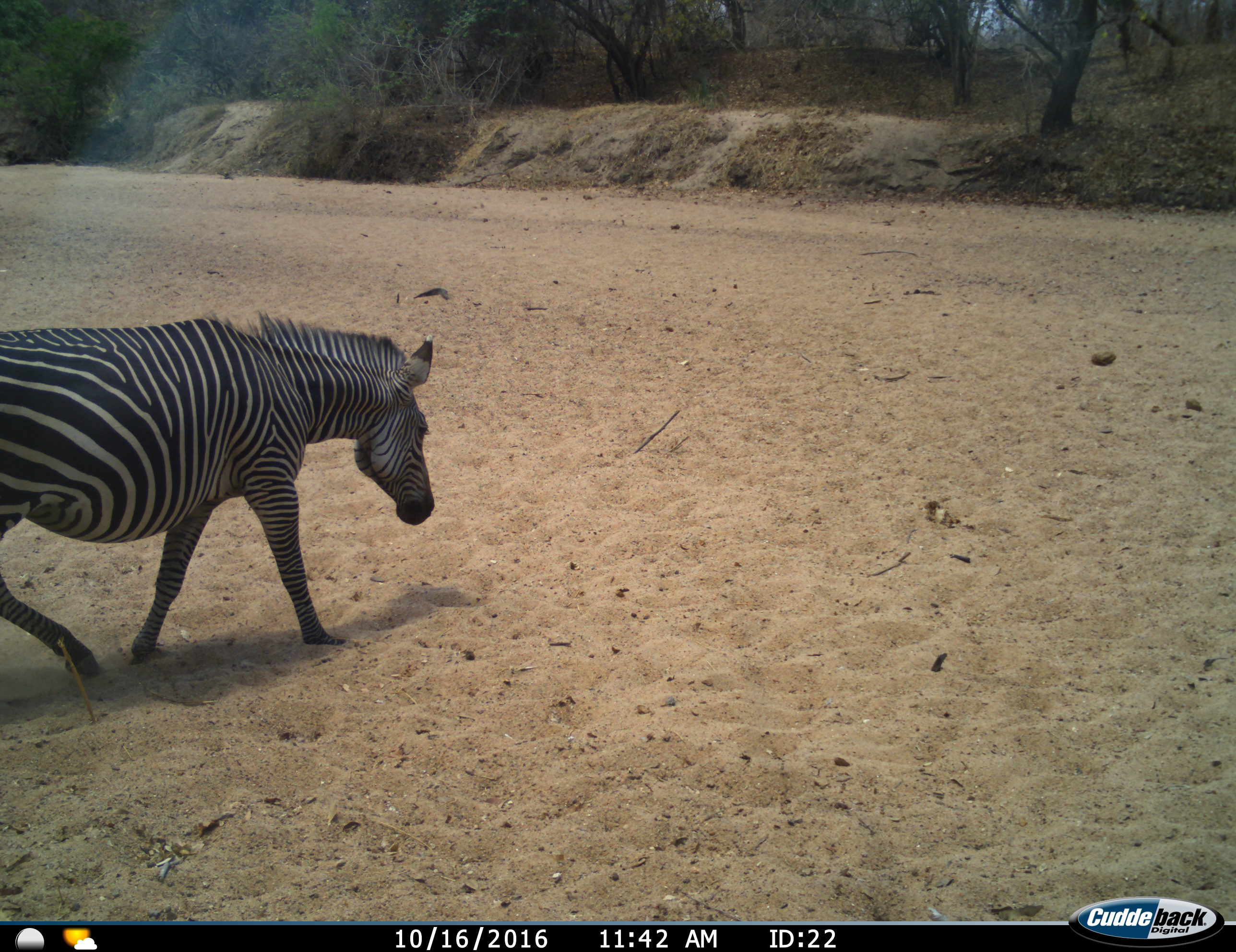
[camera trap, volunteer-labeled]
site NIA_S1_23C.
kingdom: Animalia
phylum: Chordata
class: Mammalia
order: Perissodactyla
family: Equidae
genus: Equus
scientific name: Equus quagga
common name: plains zebra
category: zebraplains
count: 1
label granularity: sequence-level